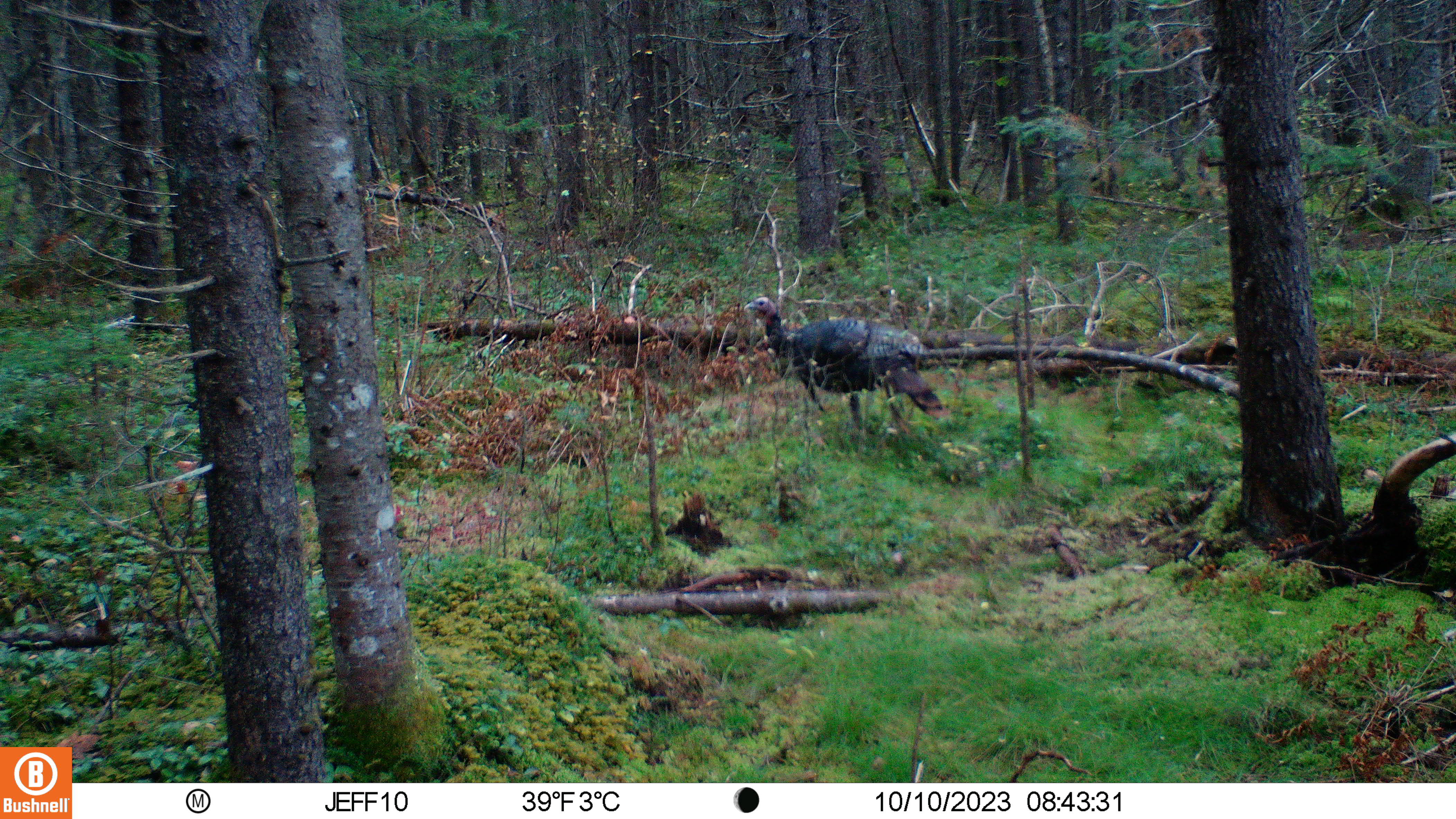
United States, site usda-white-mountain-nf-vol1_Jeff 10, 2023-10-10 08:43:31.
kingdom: Animalia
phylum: Chordata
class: Aves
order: Galliformes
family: Phasianidae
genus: Meleagris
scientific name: Meleagris gallopavo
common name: wild turkey